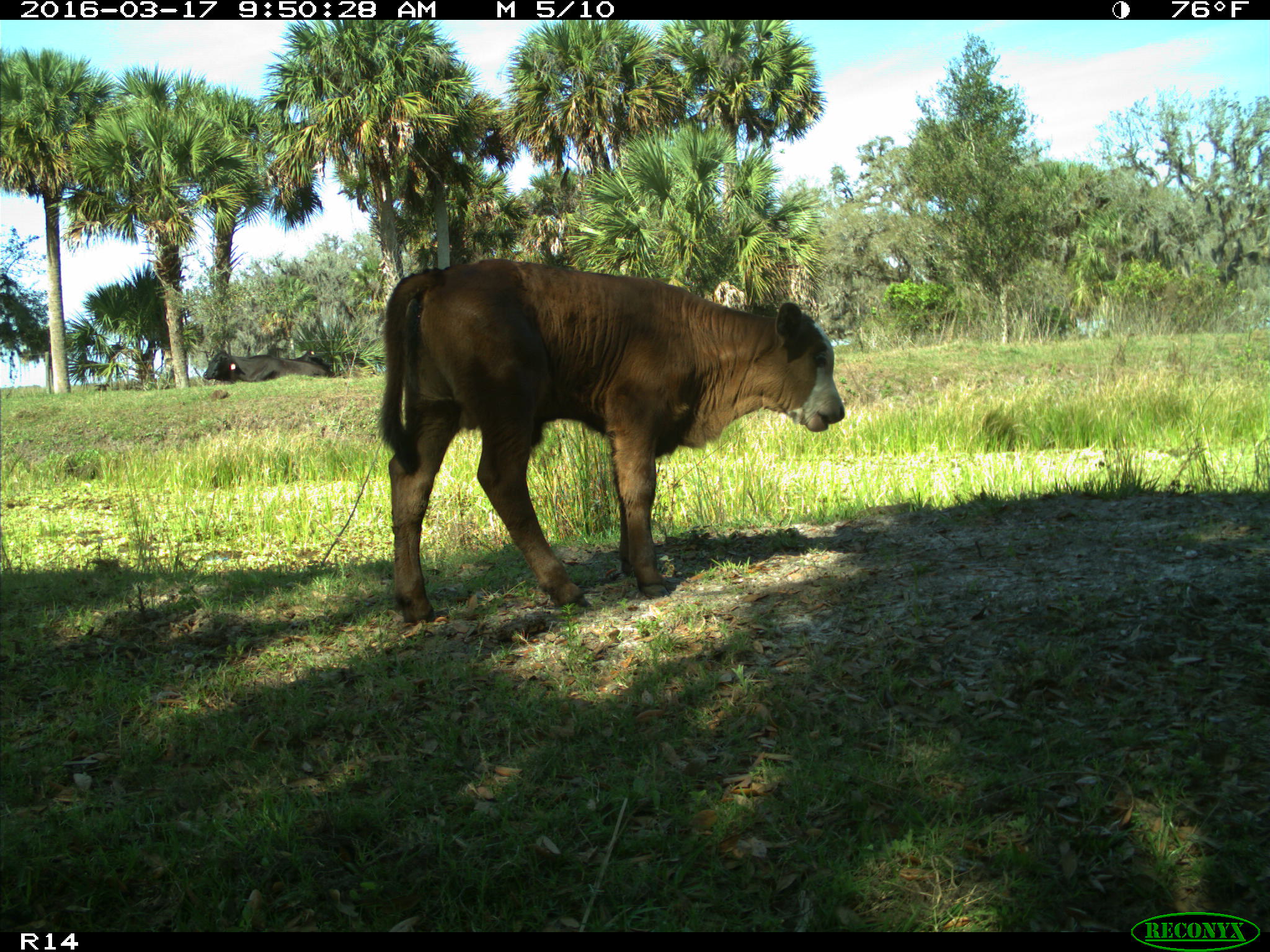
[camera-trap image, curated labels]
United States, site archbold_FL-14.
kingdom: Animalia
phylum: Chordata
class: Mammalia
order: Artiodactyla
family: Bovidae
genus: Bos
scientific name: Bos taurus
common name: domestic cow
Bos taurus (domestic cow).